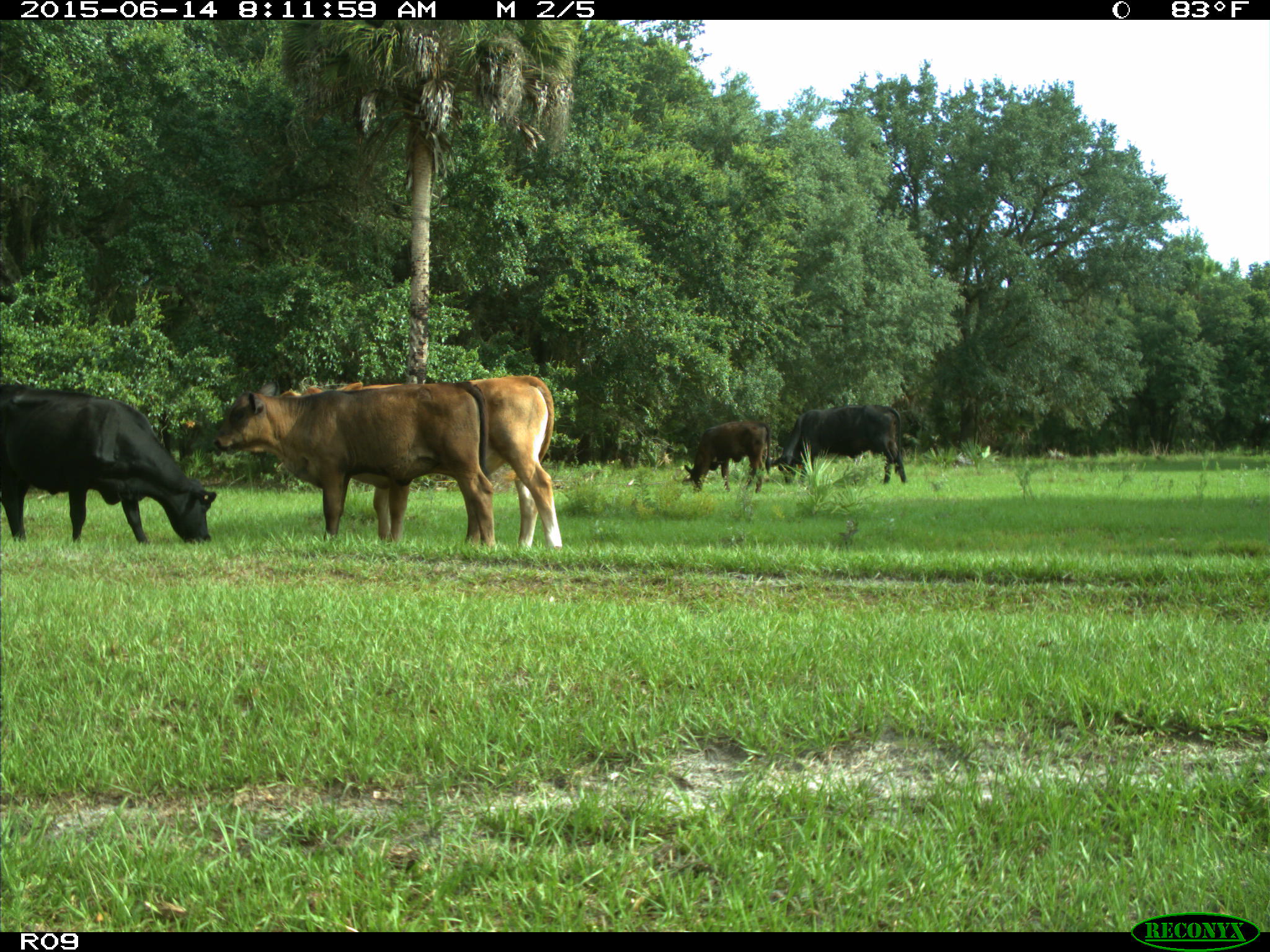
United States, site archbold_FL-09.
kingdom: Animalia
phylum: Chordata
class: Mammalia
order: Artiodactyla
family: Bovidae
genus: Bos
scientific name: Bos taurus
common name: domestic cow